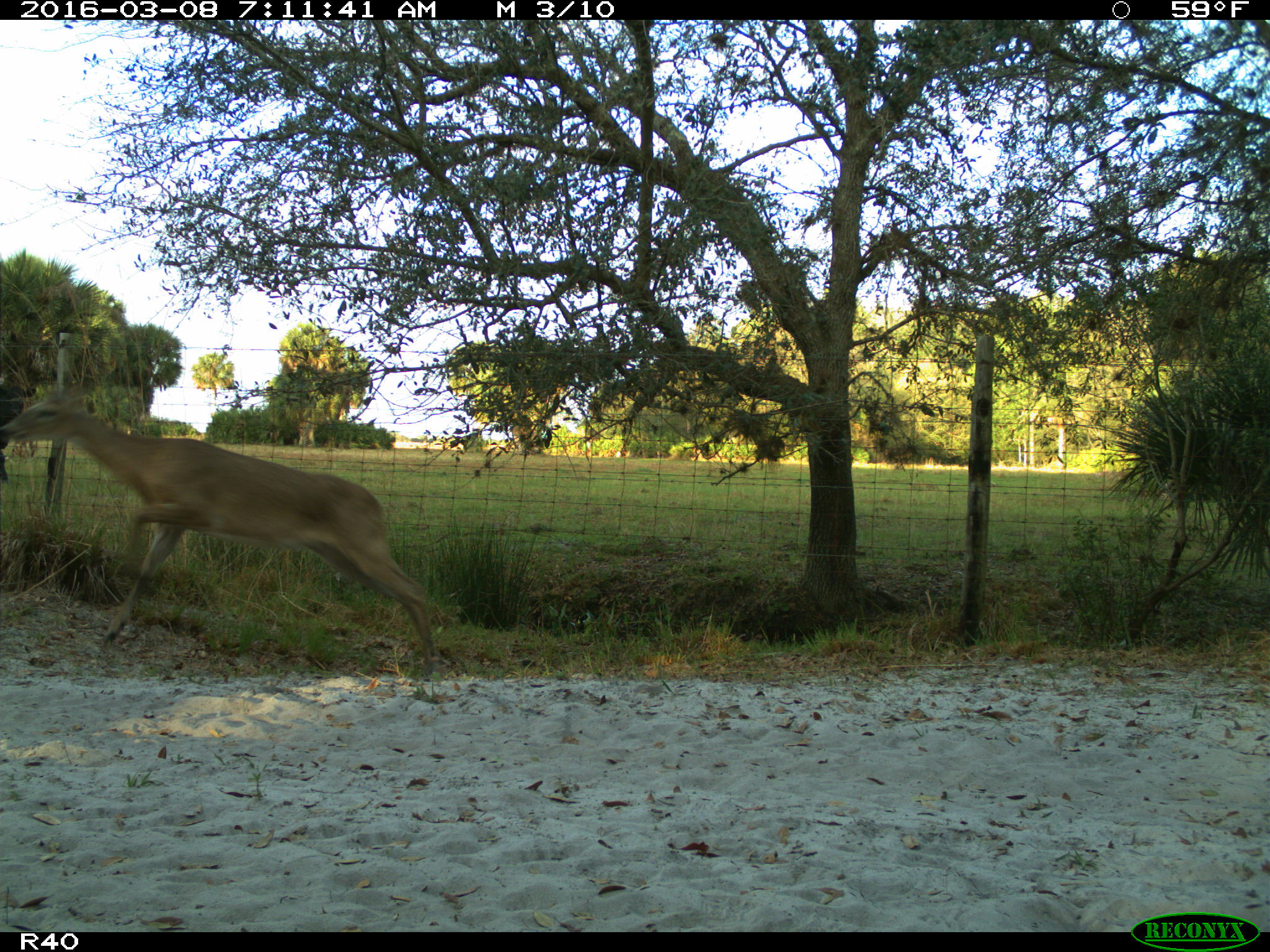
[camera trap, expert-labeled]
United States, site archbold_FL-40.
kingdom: Animalia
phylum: Chordata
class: Mammalia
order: Artiodactyla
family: Bovidae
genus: Bos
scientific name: Bos taurus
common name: domestic cow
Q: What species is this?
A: Bos taurus (domestic cow).